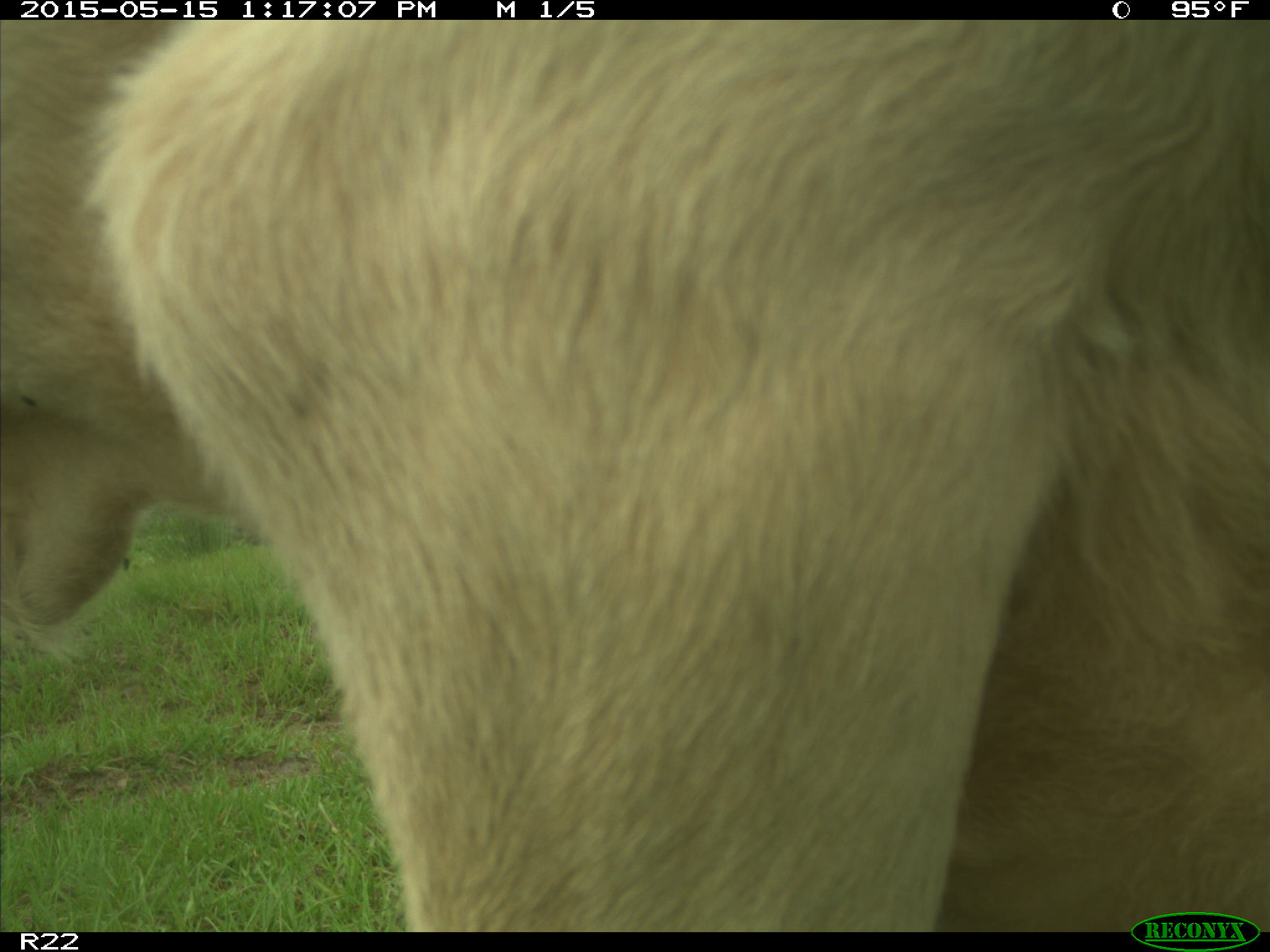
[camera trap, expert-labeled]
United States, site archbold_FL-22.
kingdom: Animalia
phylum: Chordata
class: Mammalia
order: Artiodactyla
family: Bovidae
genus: Bos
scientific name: Bos taurus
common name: domestic cow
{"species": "Bos taurus (domestic cow)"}